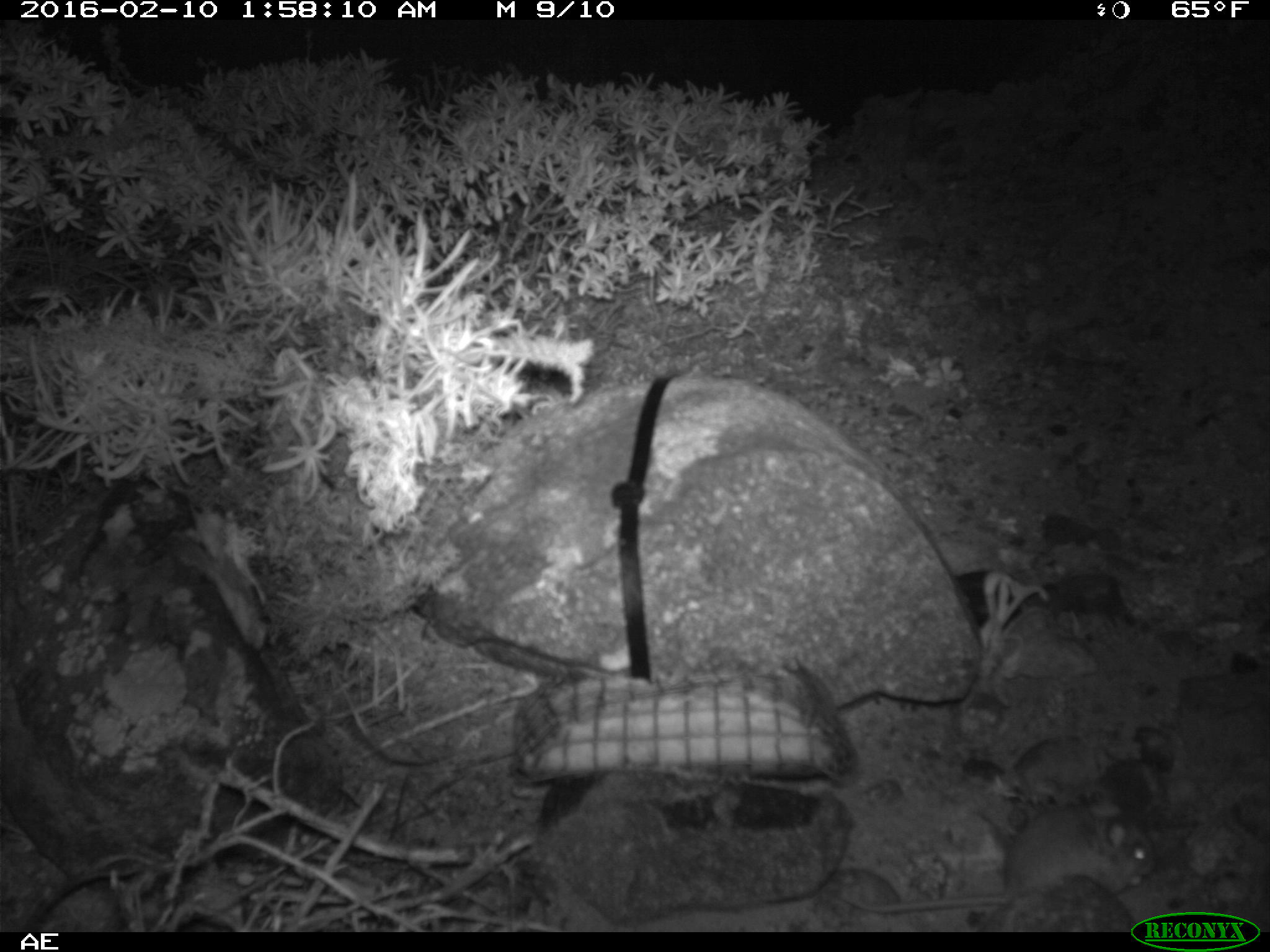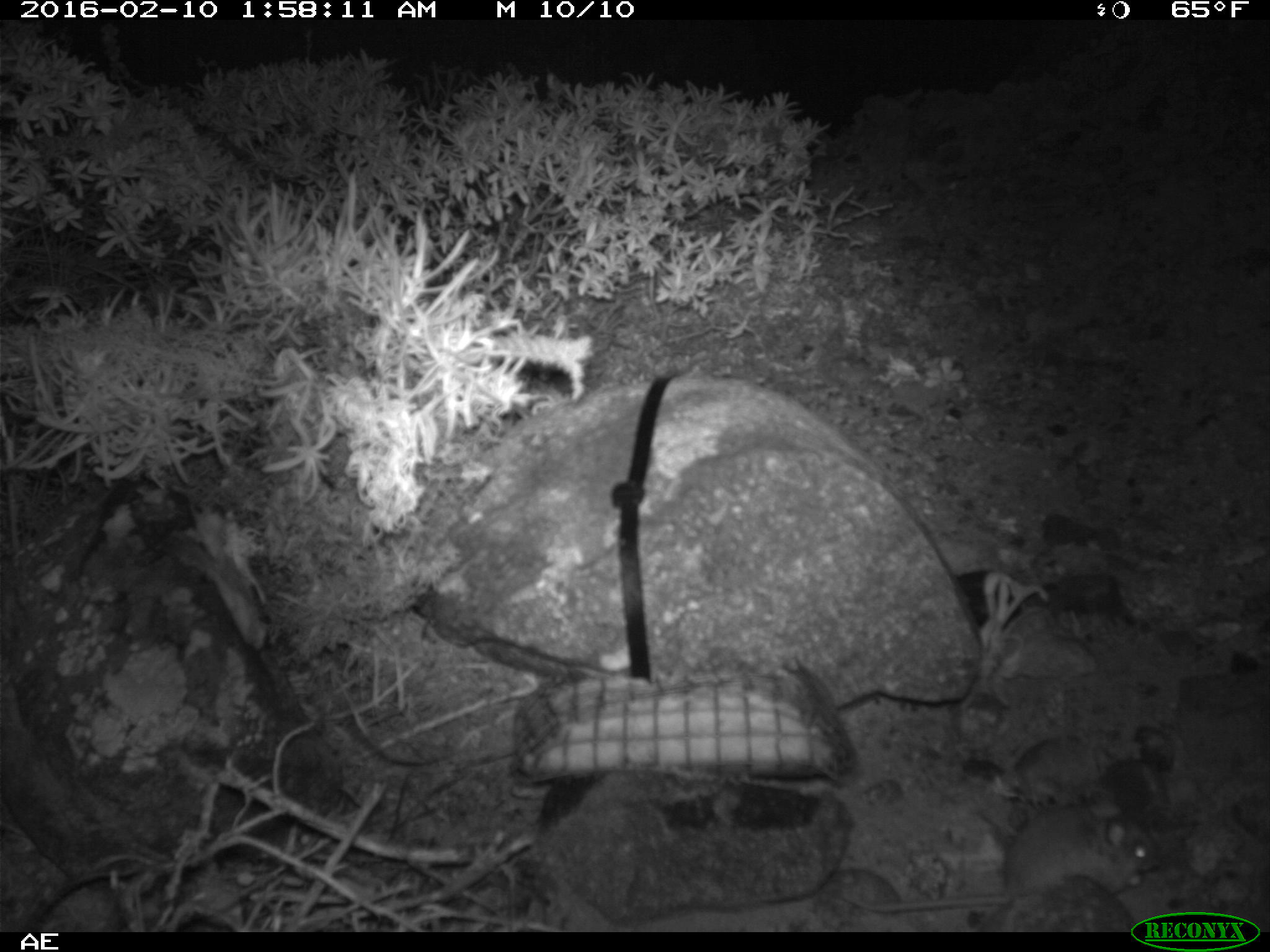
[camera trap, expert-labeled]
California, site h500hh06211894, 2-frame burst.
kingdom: Animalia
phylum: Chordata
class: Mammalia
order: Rodentia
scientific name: Rodentia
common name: rodent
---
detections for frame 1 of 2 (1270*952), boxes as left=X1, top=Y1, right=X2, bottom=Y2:
rodent: left=850, top=806, right=1155, bottom=914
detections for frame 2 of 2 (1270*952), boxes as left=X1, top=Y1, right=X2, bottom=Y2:
rodent: left=838, top=803, right=1160, bottom=914